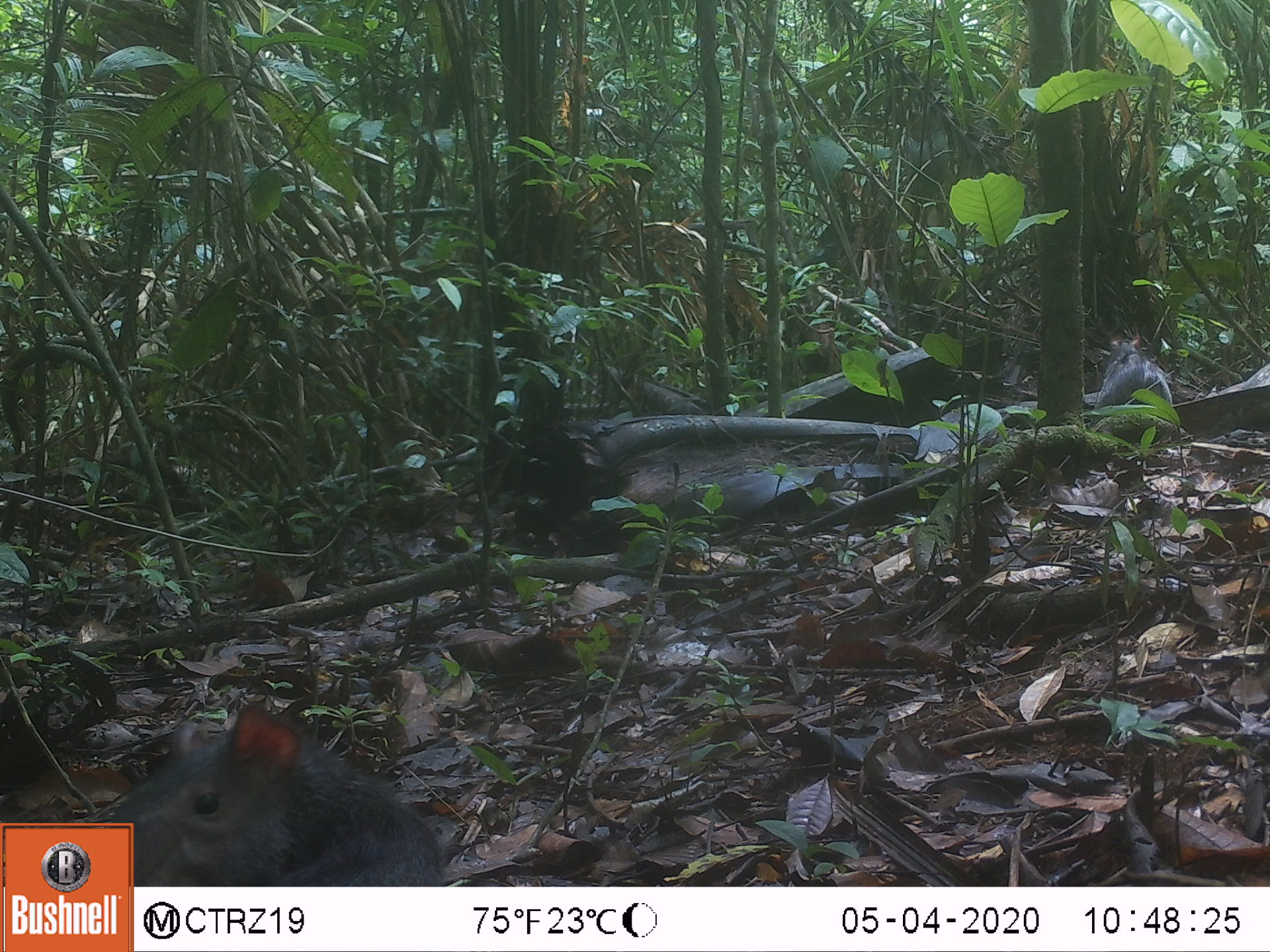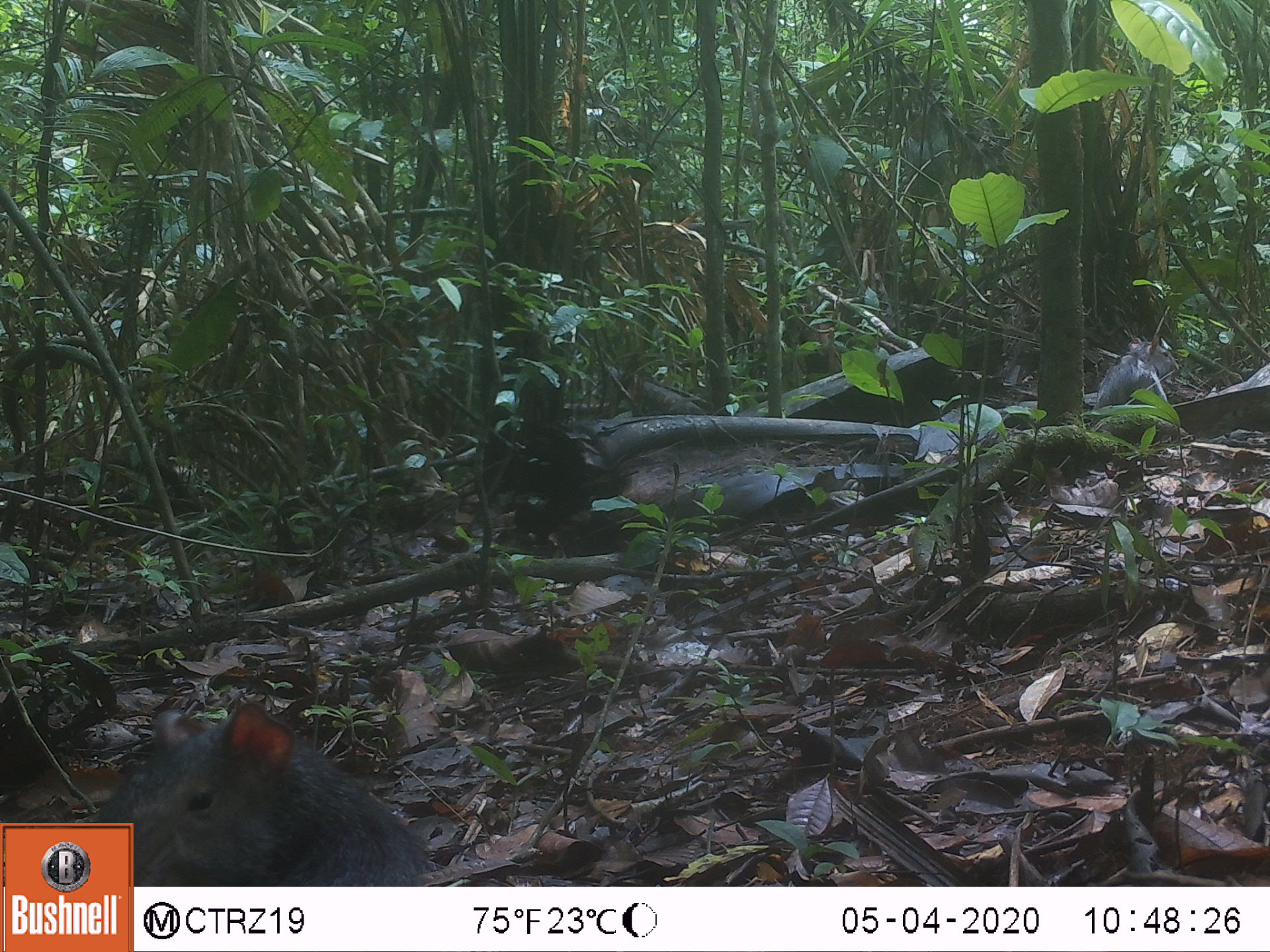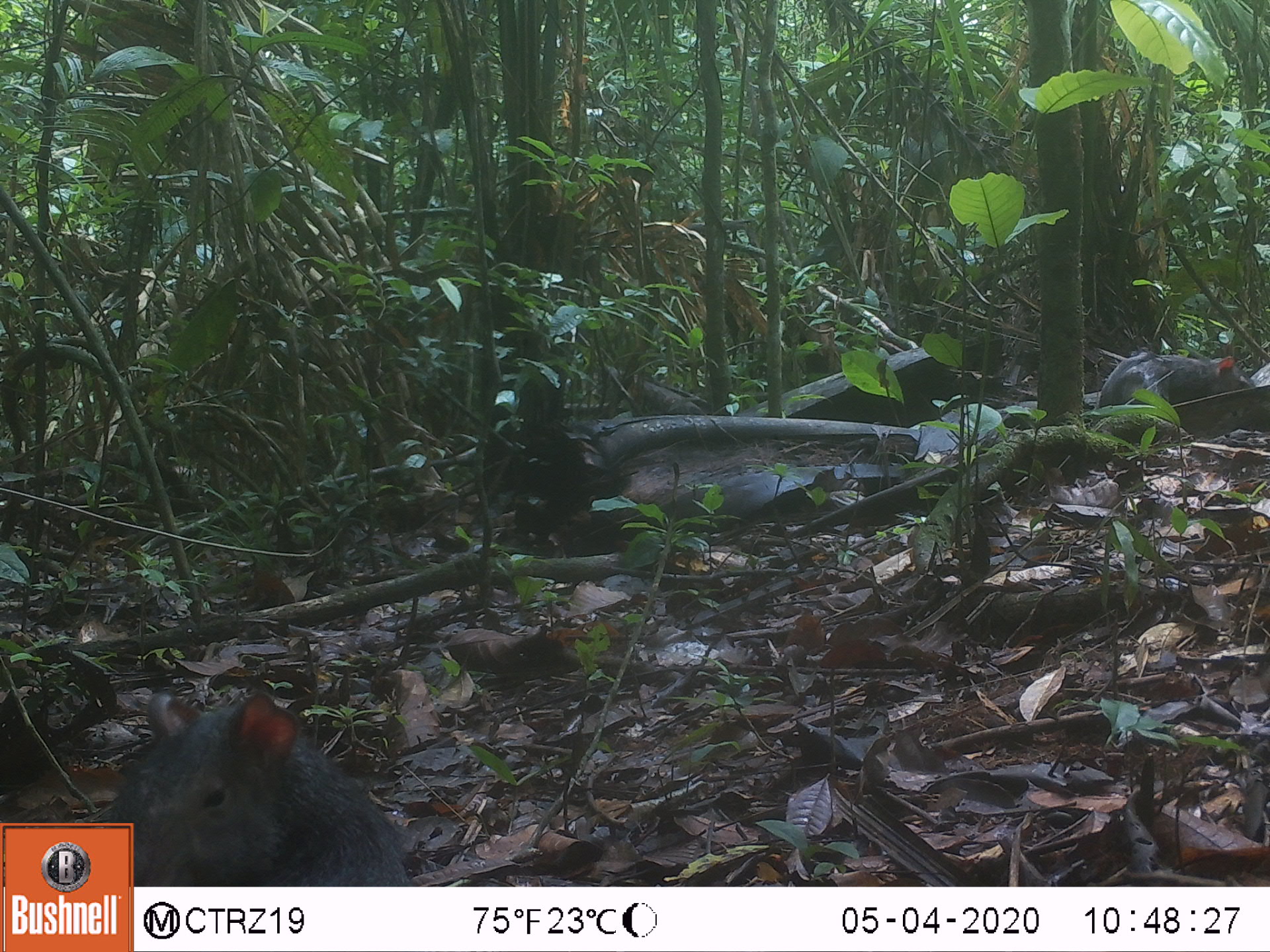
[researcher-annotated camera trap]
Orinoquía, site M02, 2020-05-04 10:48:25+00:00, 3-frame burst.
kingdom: Animalia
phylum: Chordata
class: Mammalia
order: Rodentia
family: Dasyproctidae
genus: Dasyprocta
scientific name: Dasyprocta fuliginosa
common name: black agouti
Black agouti (Dasyprocta fuliginosa).